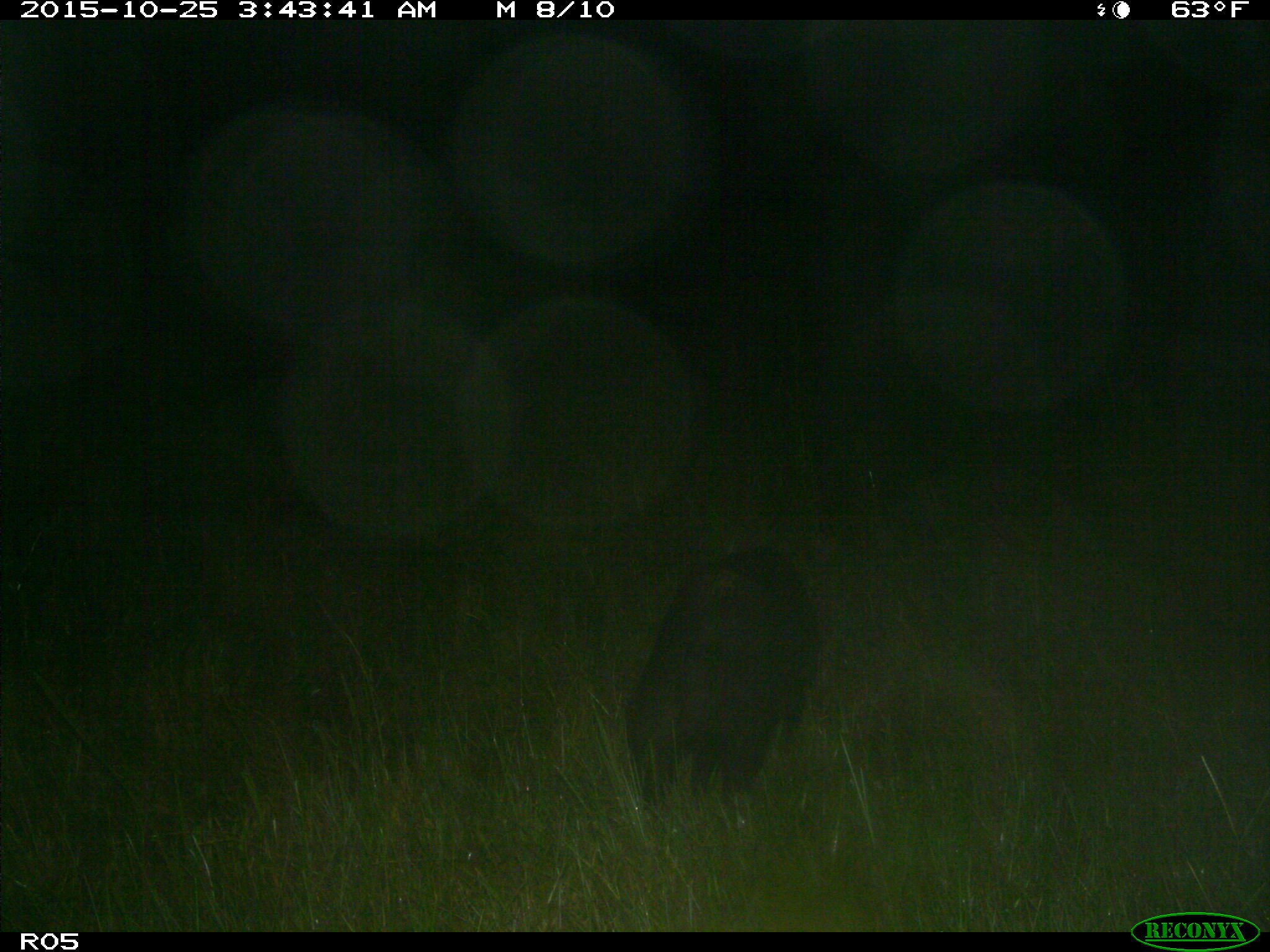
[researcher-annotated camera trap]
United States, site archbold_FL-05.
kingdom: Animalia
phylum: Chordata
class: Mammalia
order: Artiodactyla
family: Suidae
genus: Sus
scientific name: Sus scrofa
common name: wild boar